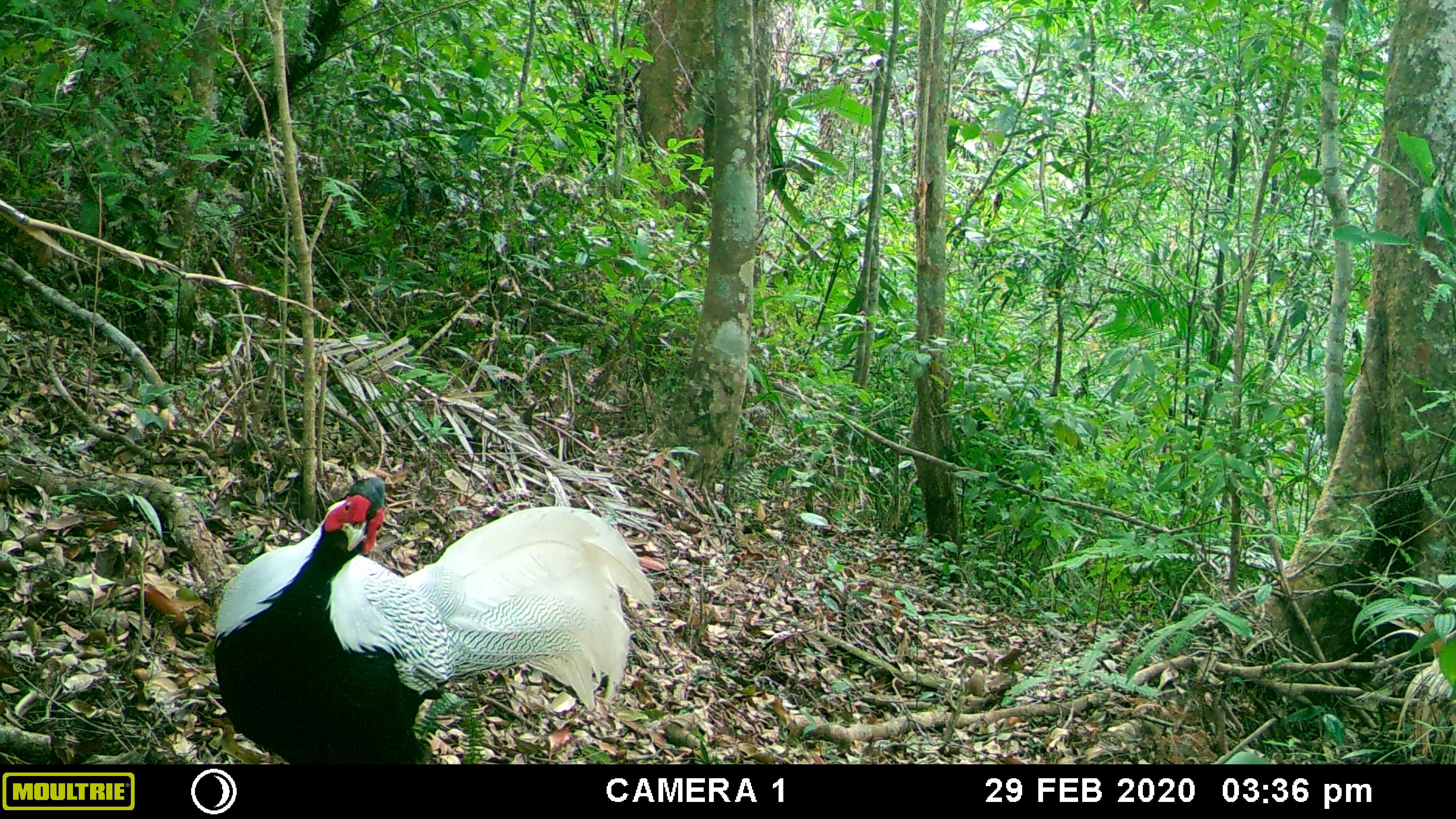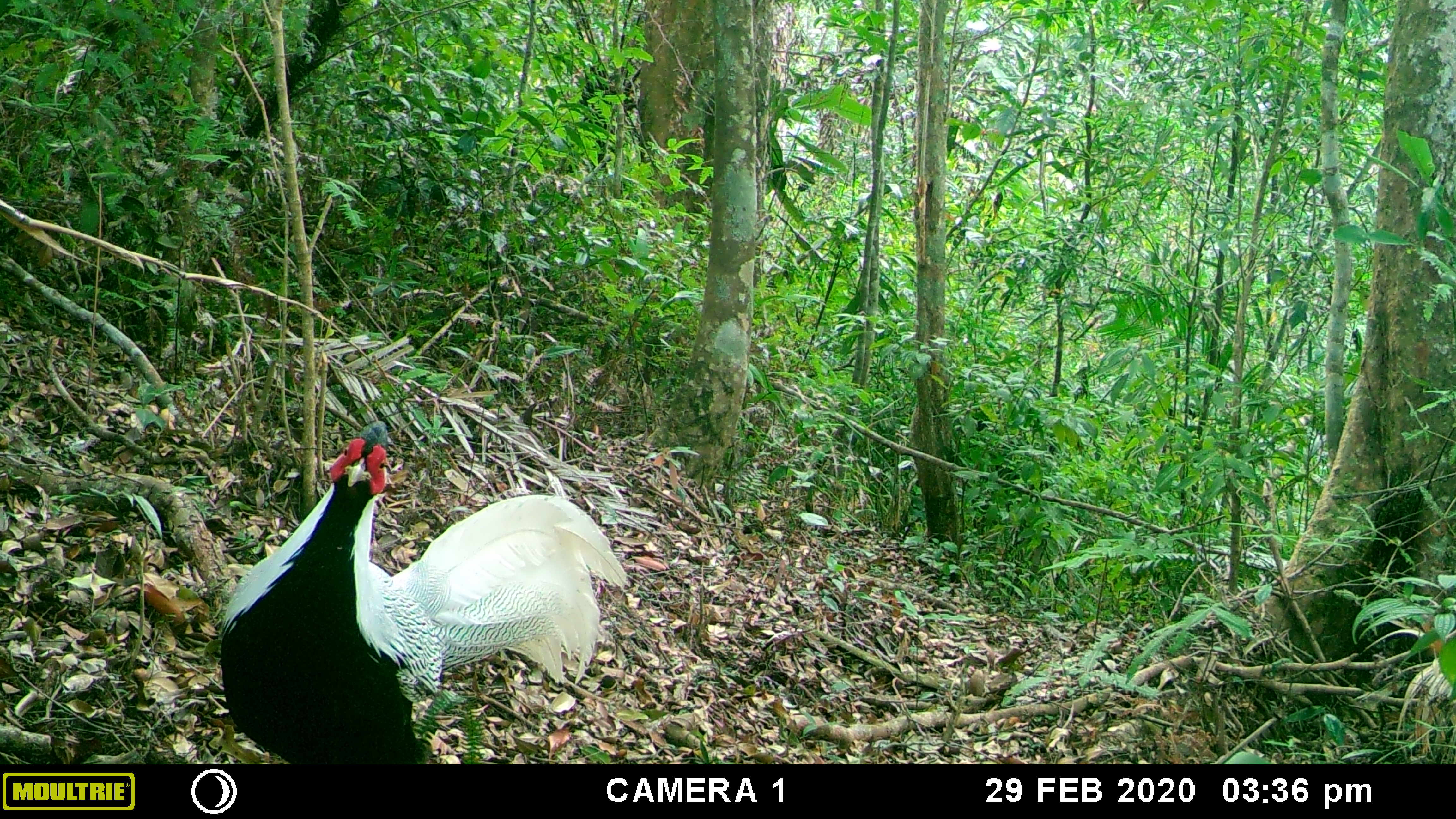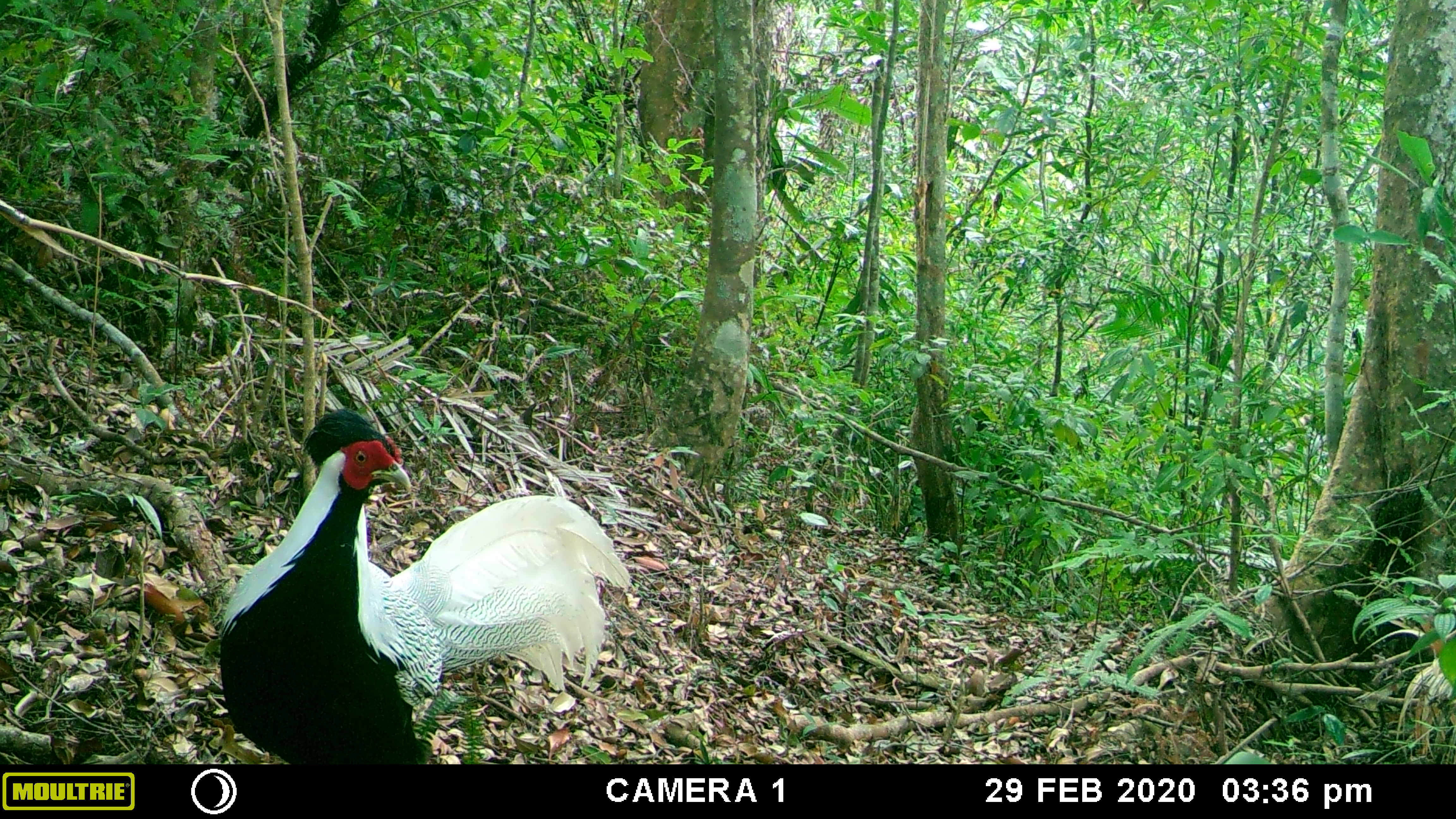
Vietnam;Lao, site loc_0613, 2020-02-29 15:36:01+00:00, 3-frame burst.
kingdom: Animalia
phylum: Chordata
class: Aves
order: Galliformes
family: Phasianidae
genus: Lophura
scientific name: Lophura nycthemera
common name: silver pheasant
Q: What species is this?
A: Silver pheasant (Lophura nycthemera).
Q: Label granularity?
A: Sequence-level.